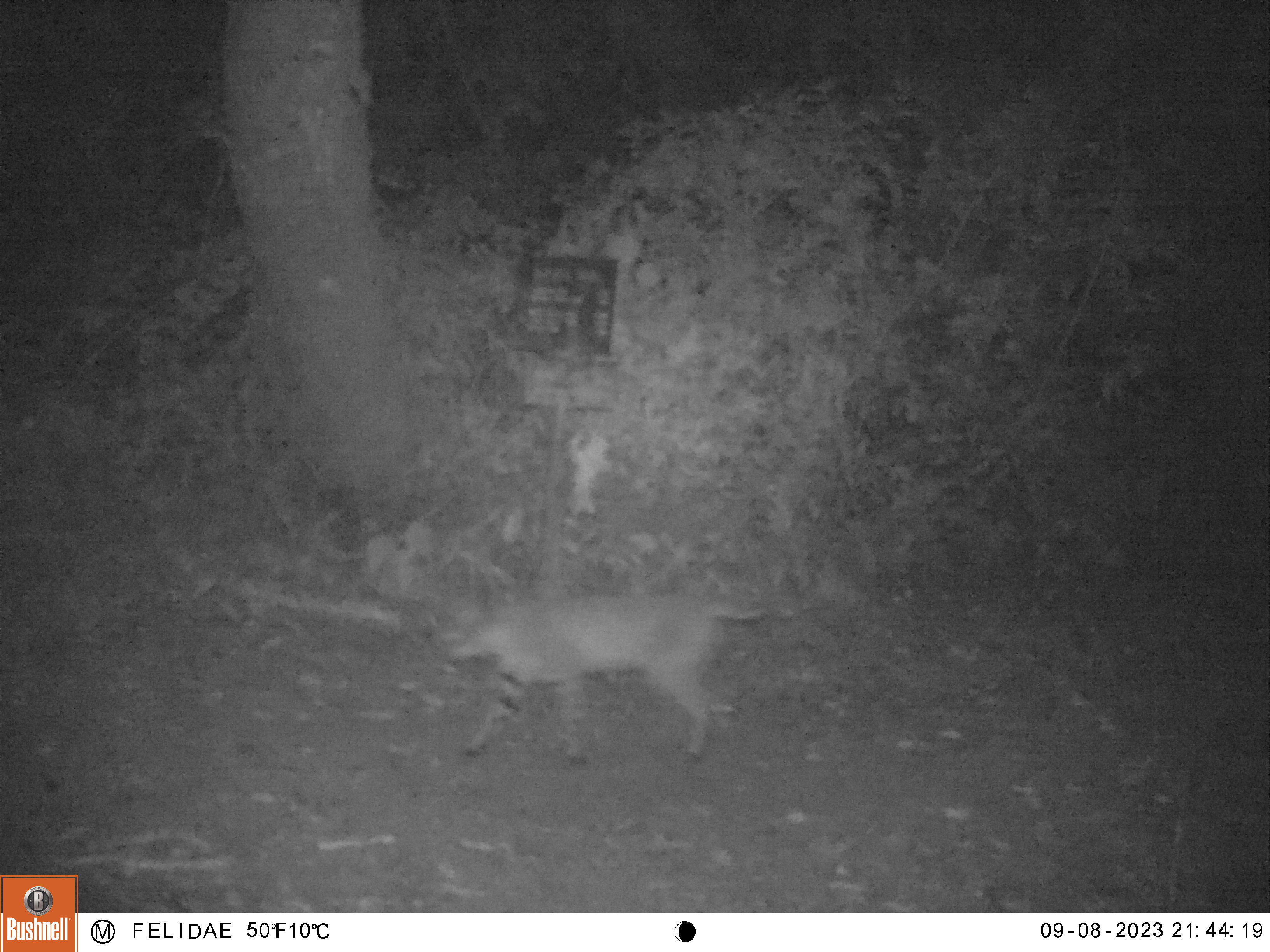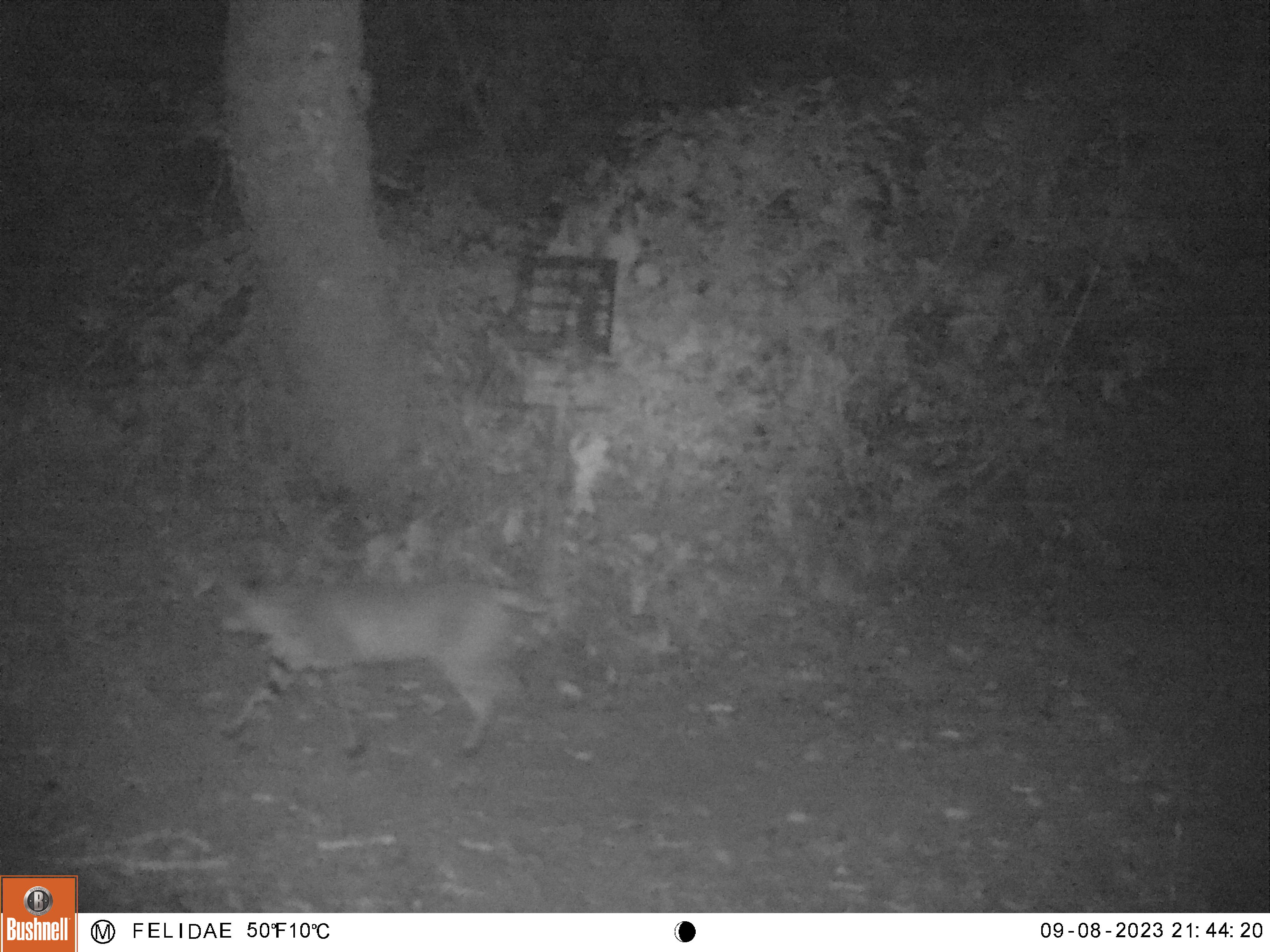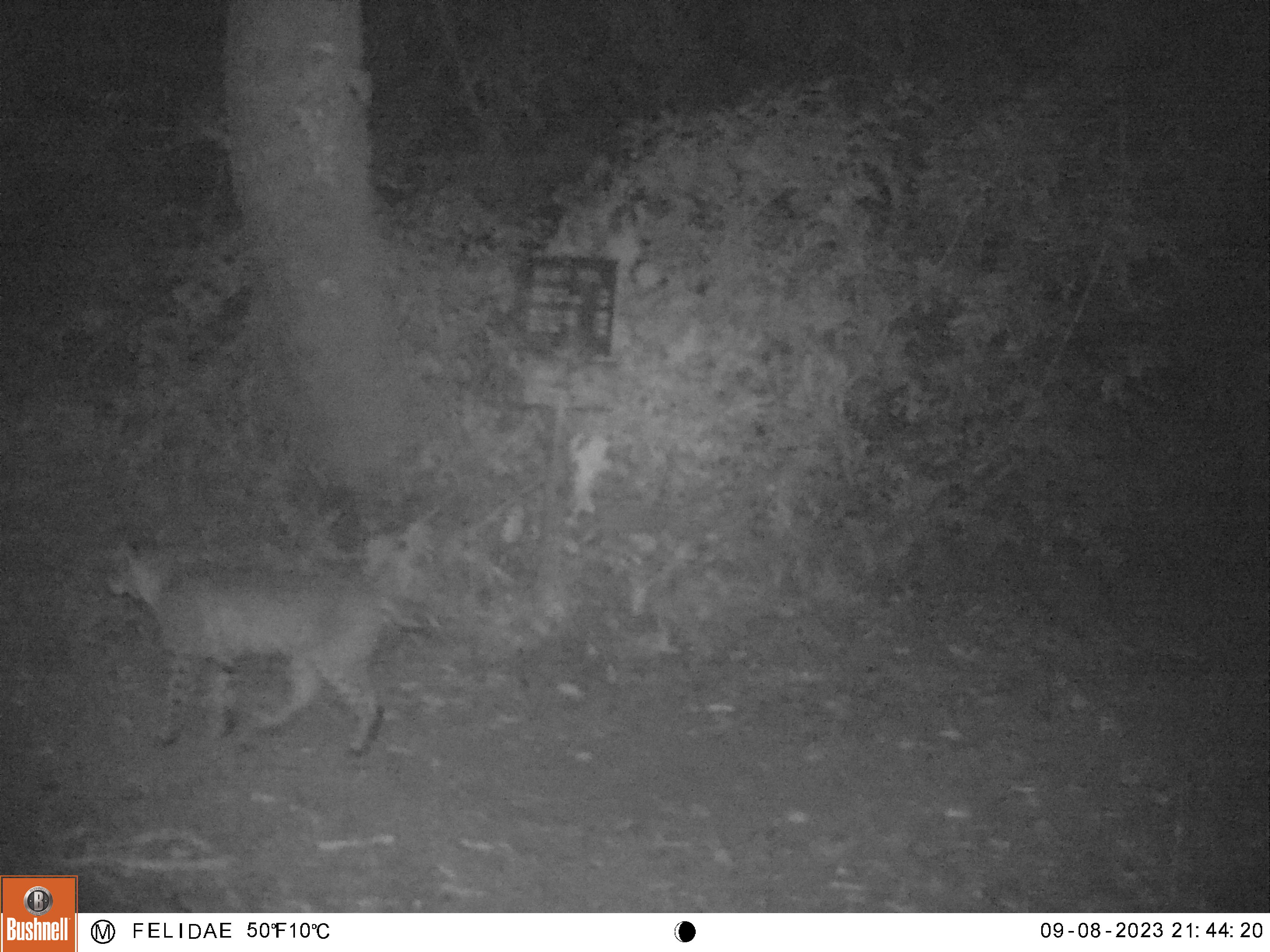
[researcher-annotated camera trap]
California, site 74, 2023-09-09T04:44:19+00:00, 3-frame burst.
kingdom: Animalia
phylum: Chordata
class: Mammalia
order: Carnivora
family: Felidae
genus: Lynx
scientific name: Lynx rufus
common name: bobcat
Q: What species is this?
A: Bobcat (Lynx rufus).